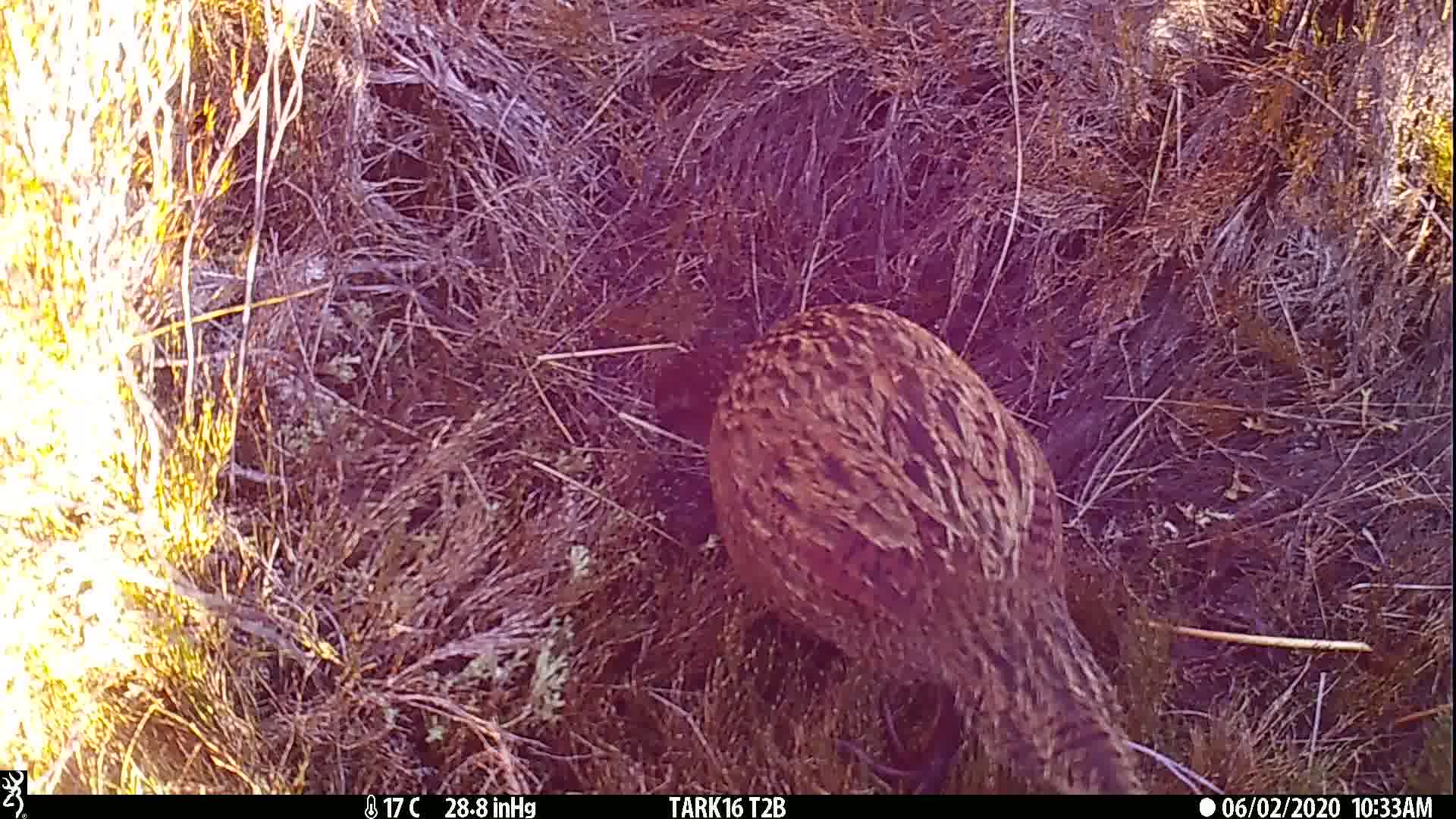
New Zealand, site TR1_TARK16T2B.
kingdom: Animalia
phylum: Chordata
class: Aves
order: Gruiformes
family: Rallidae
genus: Gallirallus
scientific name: Gallirallus australis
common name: weka